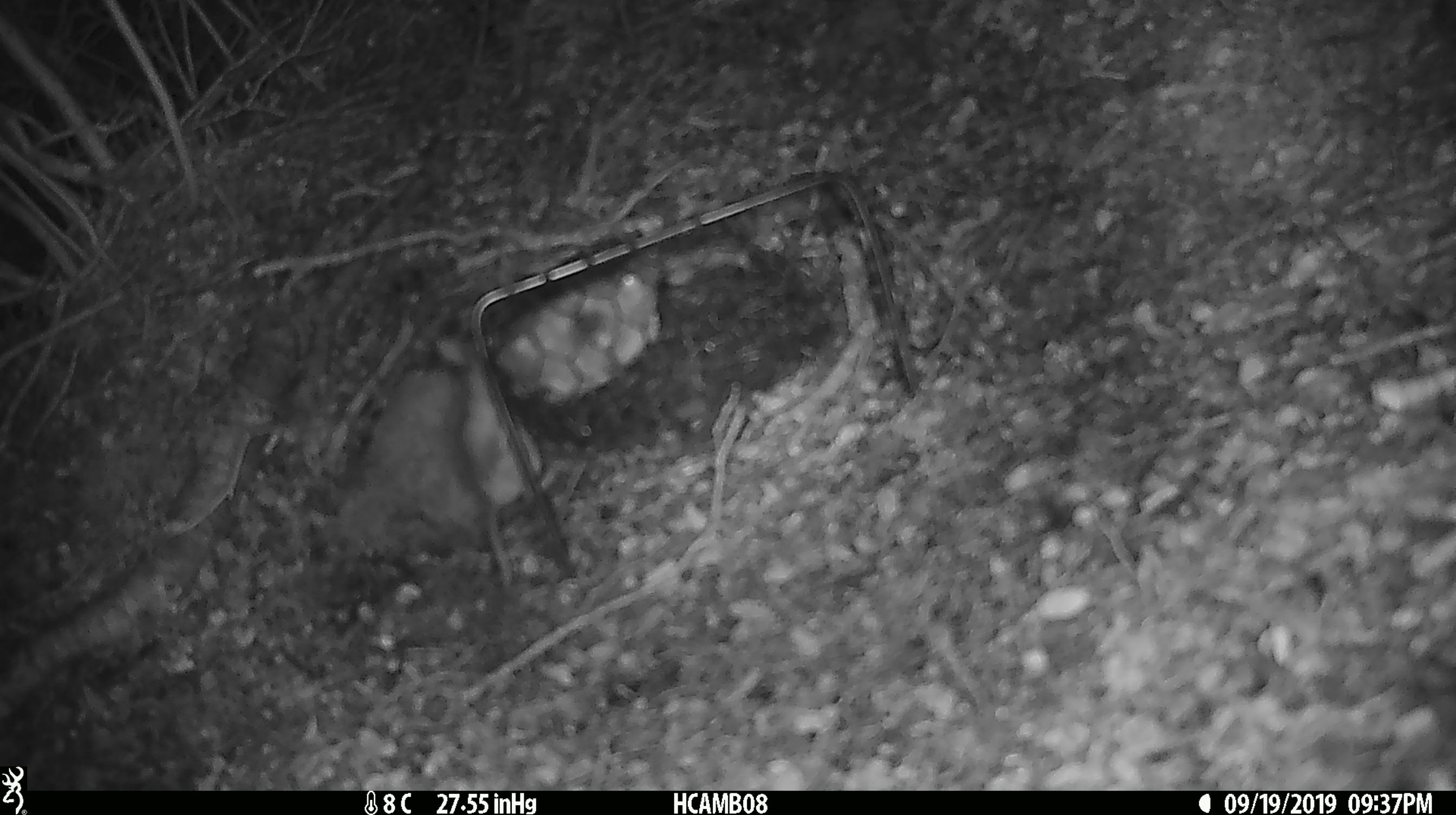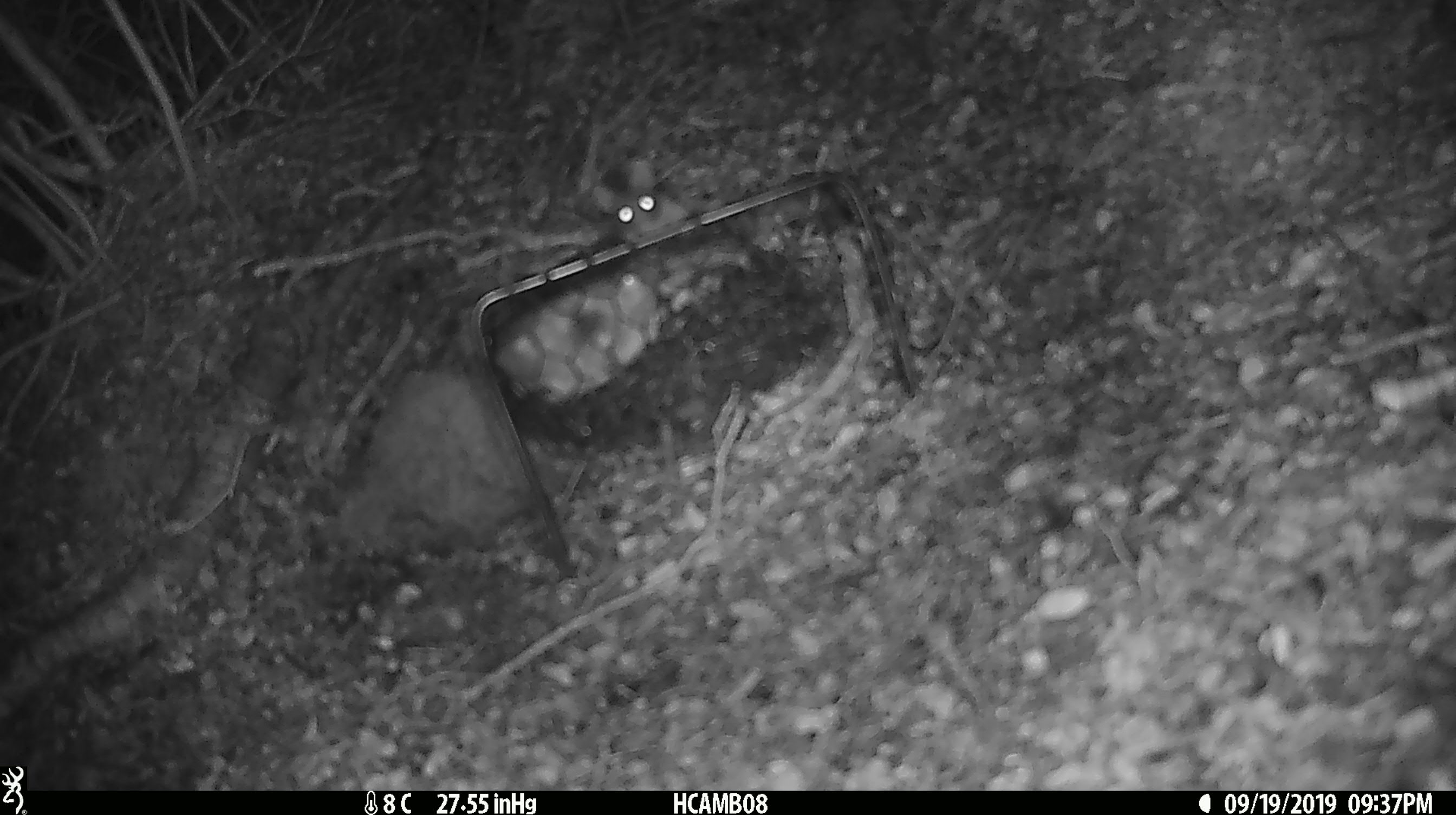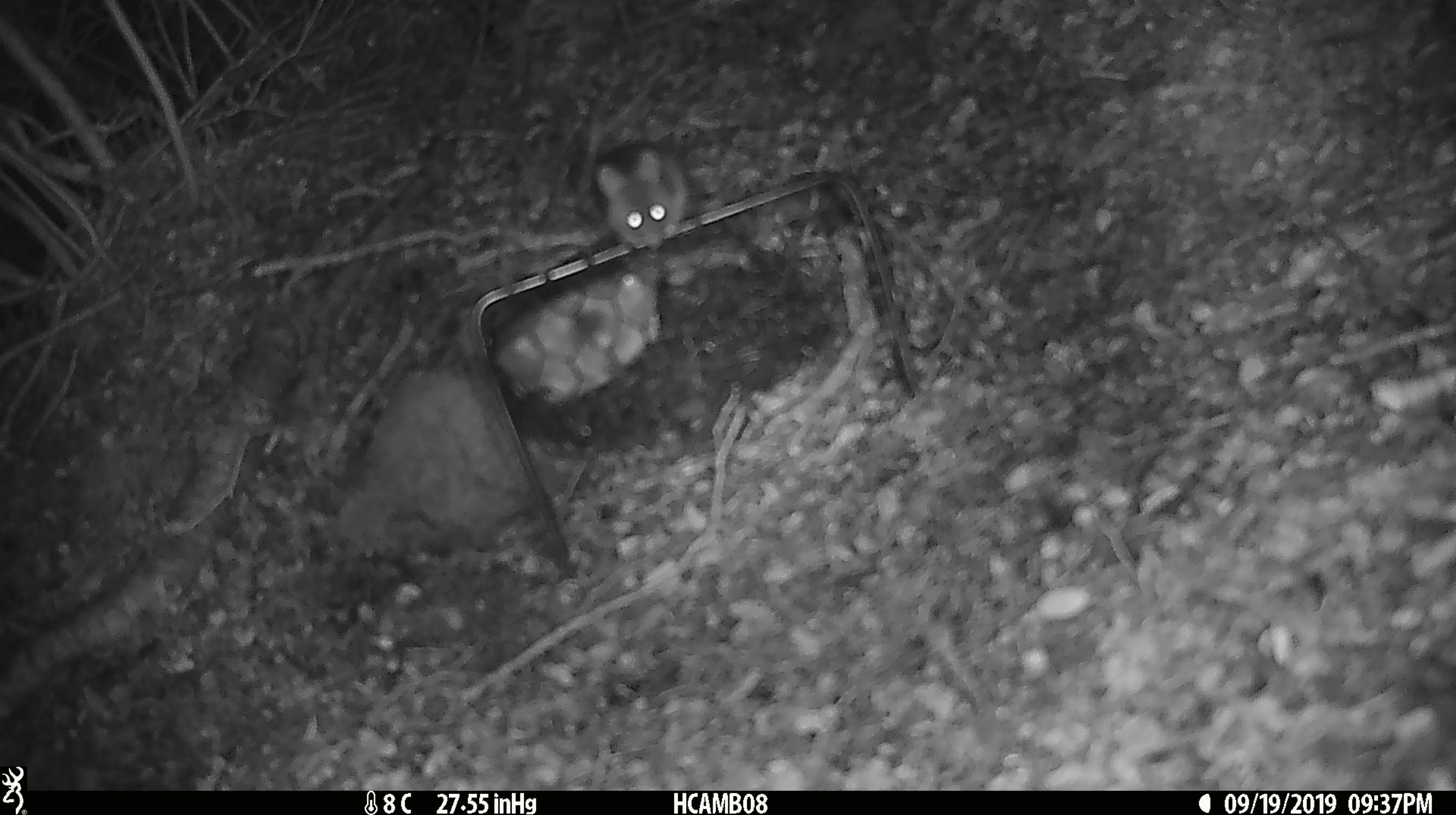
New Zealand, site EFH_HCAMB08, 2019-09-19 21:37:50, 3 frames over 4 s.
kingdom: Animalia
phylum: Chordata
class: Mammalia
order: Rodentia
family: Muridae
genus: Mus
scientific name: Mus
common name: mouse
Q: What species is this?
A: Mouse (Mus).